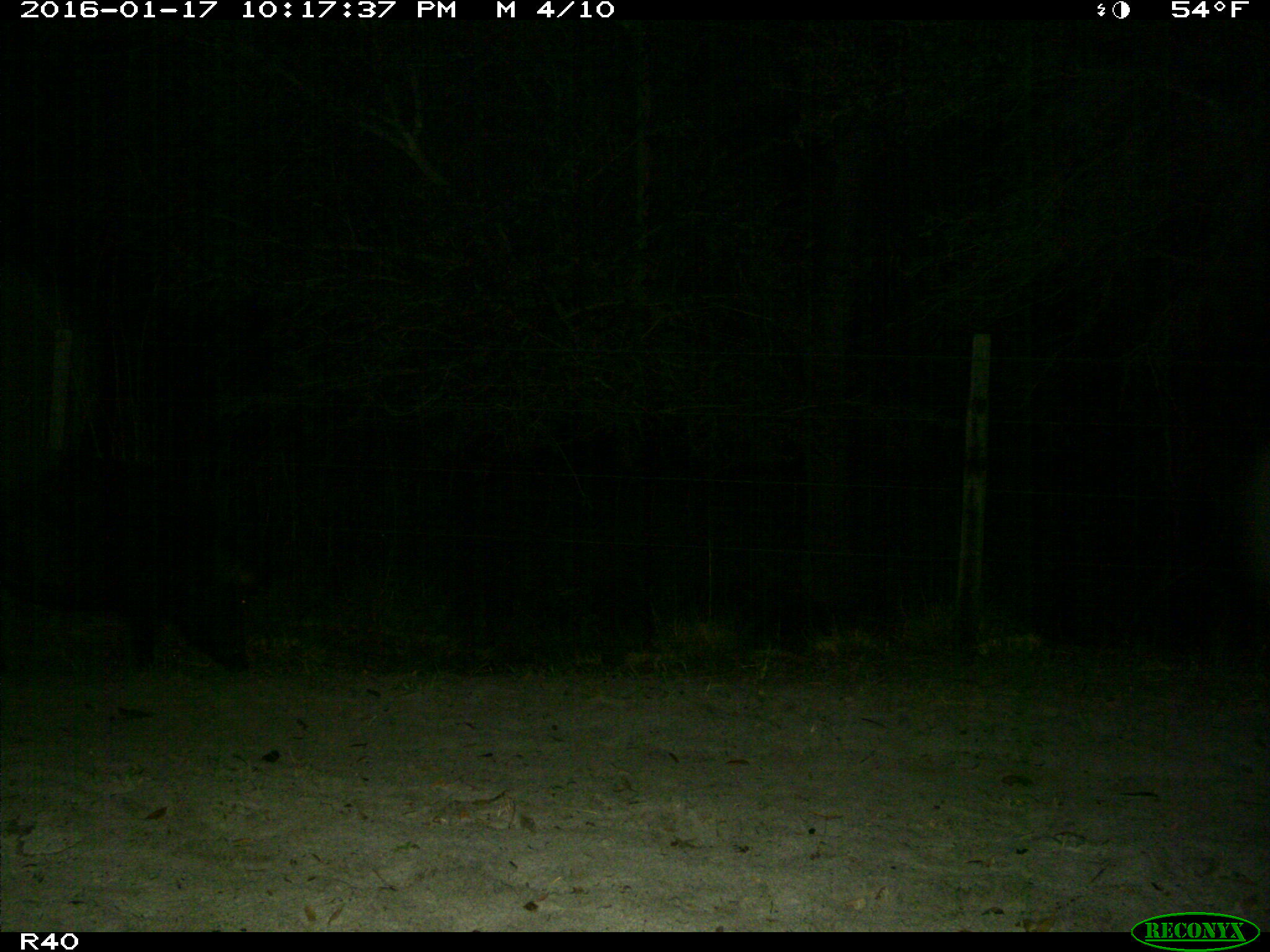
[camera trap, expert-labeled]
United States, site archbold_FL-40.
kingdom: Animalia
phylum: Chordata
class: Mammalia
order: Artiodactyla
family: Suidae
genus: Sus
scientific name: Sus scrofa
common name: wild boar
Sus scrofa (wild boar).